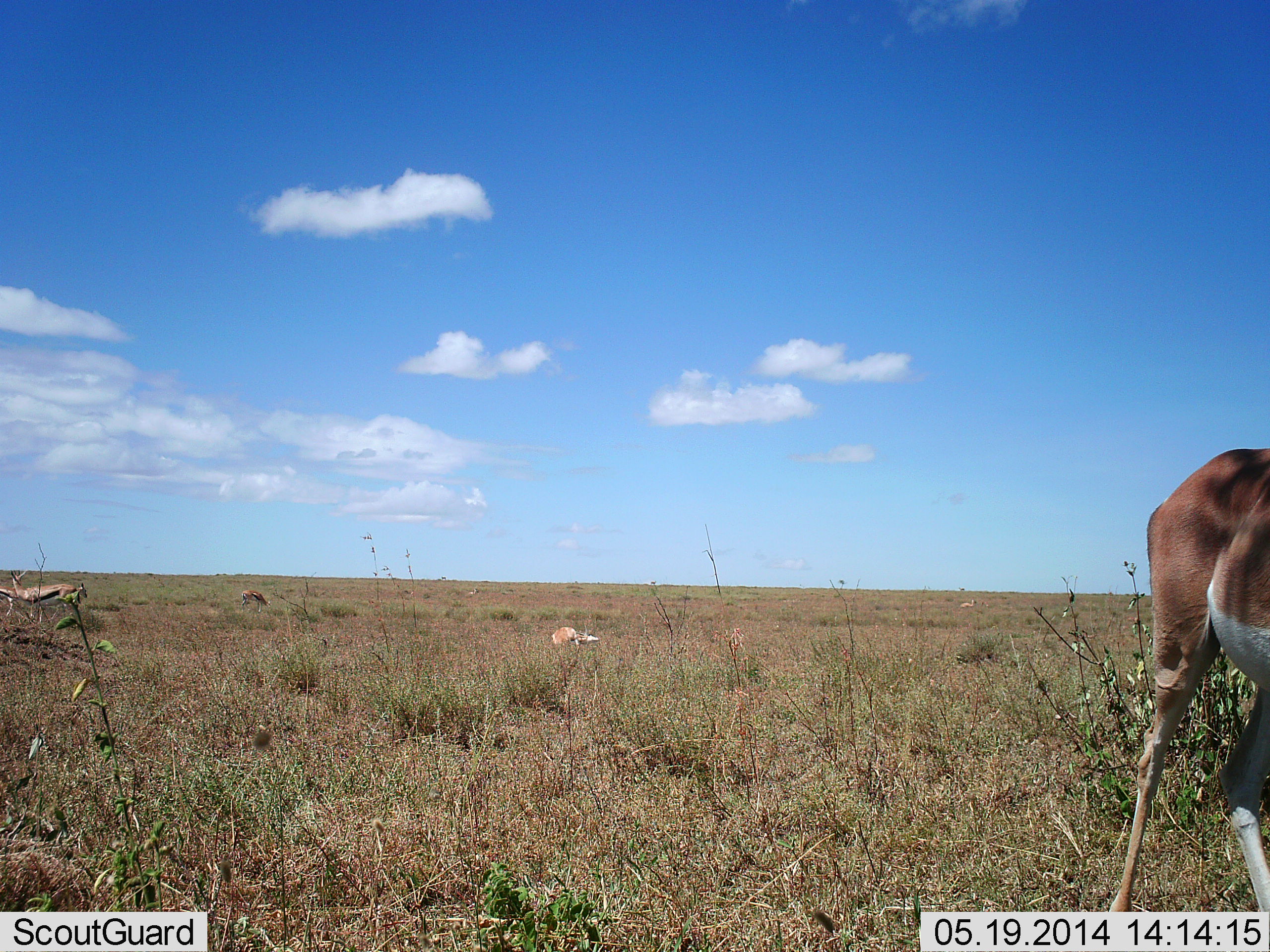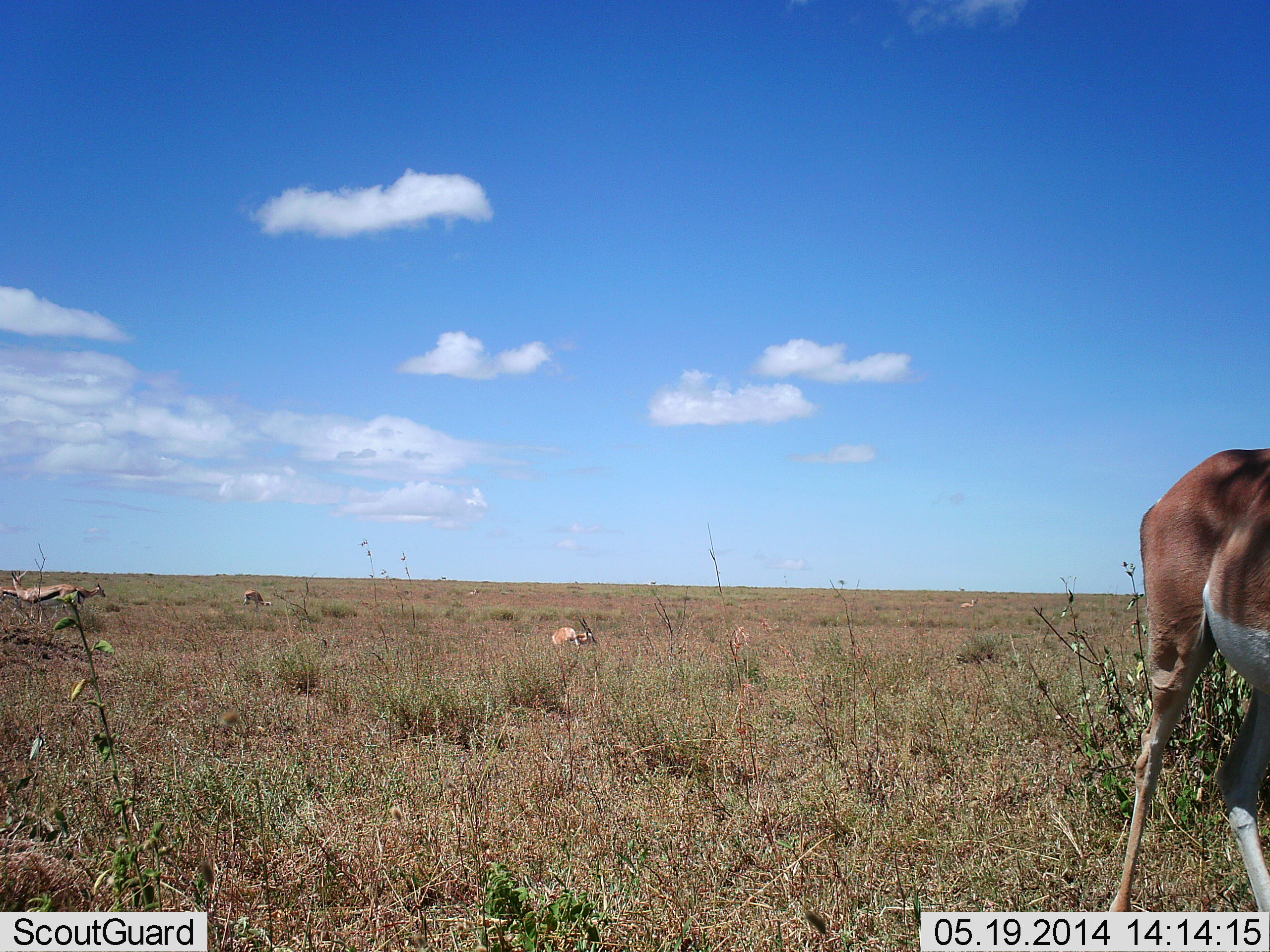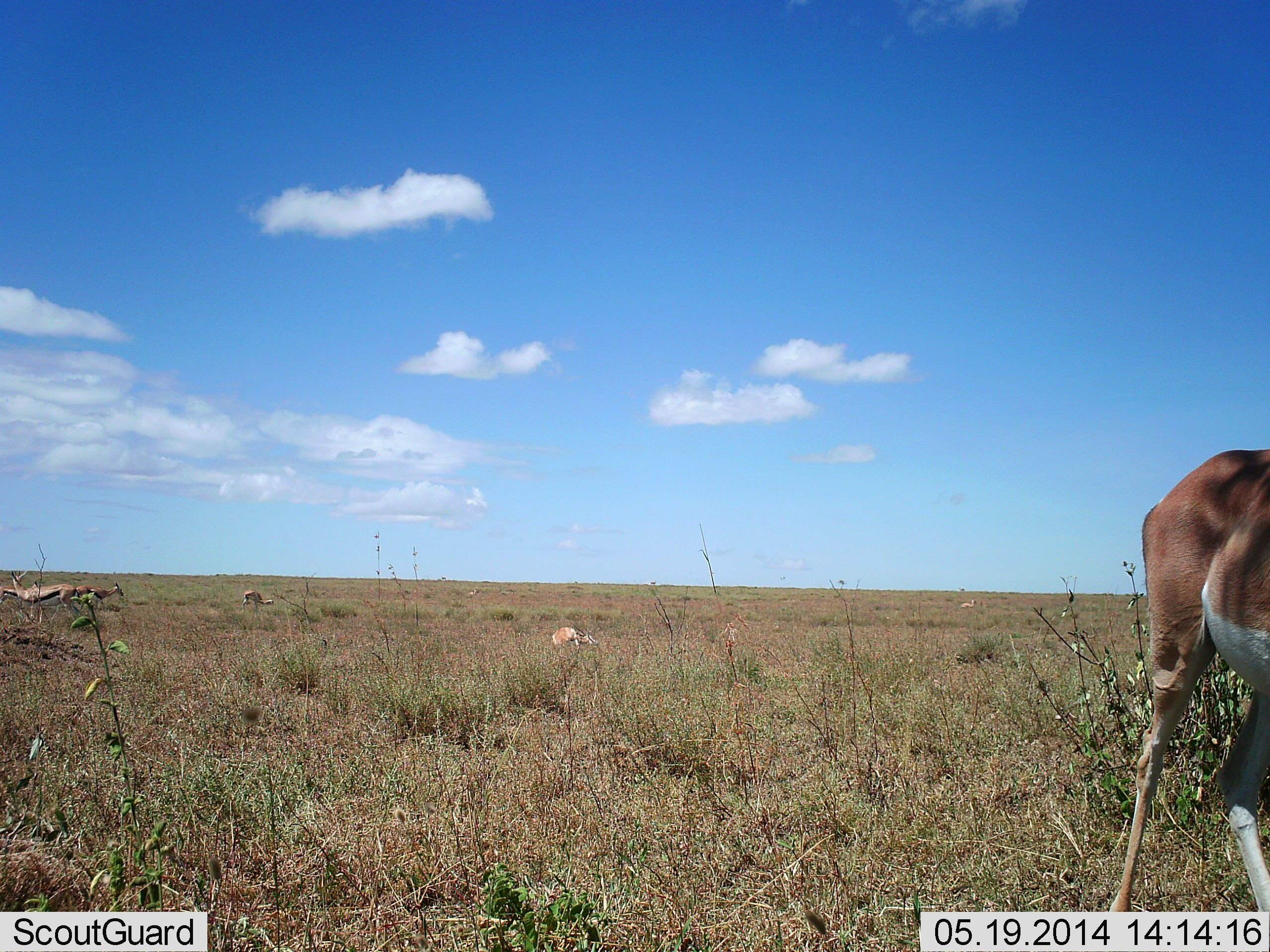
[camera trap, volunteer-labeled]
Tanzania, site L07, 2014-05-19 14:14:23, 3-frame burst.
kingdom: Animalia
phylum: Chordata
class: Mammalia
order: Artiodactyla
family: Bovidae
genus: Eudorcas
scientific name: Eudorcas thomsonii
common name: thomson's gazelle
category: gazellethomsons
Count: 4.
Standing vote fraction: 67%.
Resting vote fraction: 44%.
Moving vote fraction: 39%.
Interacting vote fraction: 0%.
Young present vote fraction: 0%.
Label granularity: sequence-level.